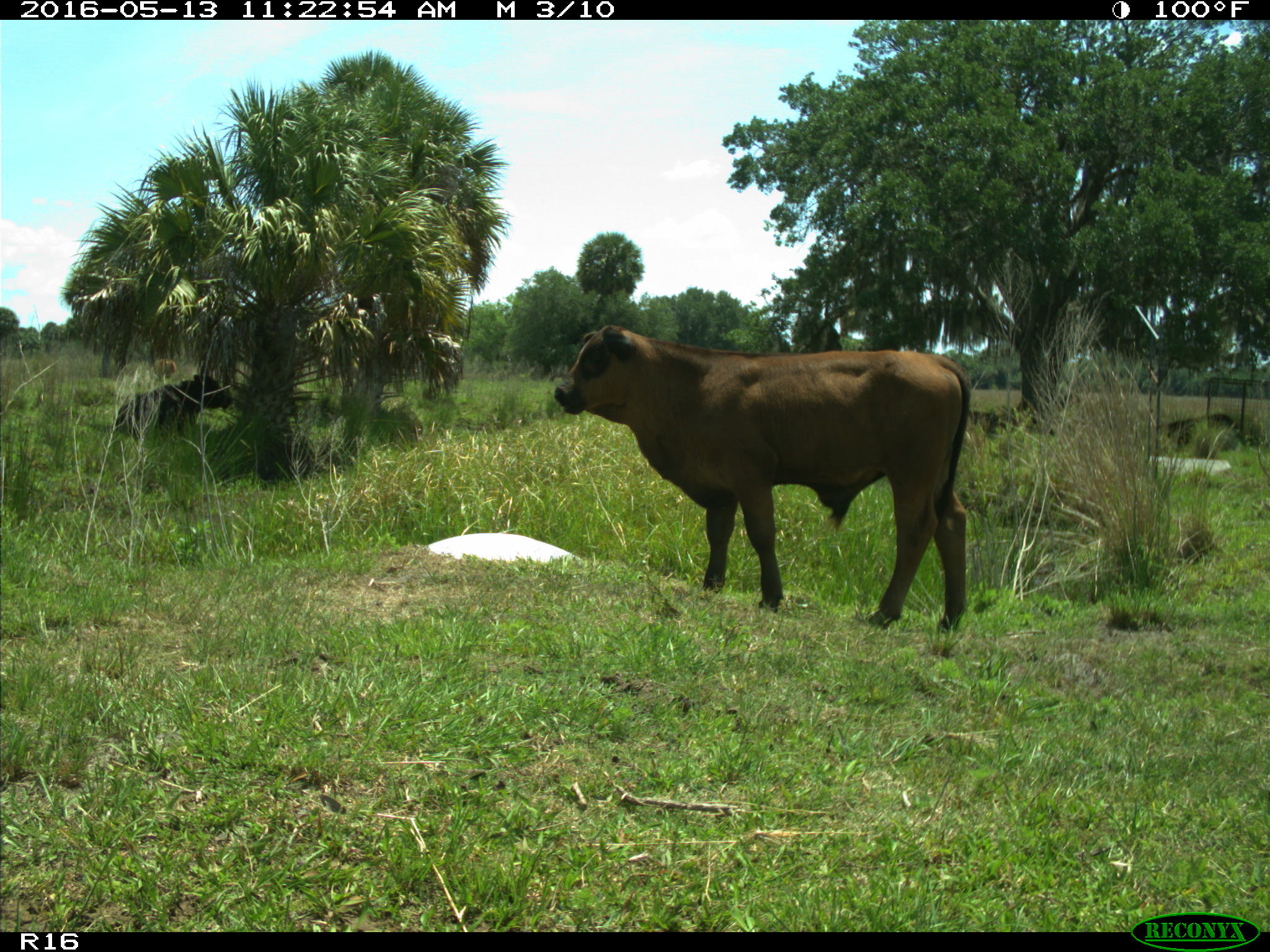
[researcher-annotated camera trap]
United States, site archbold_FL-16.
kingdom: Animalia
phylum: Chordata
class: Mammalia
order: Artiodactyla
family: Bovidae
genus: Bos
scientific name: Bos taurus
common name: domestic cow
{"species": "Bos taurus (domestic cow)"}